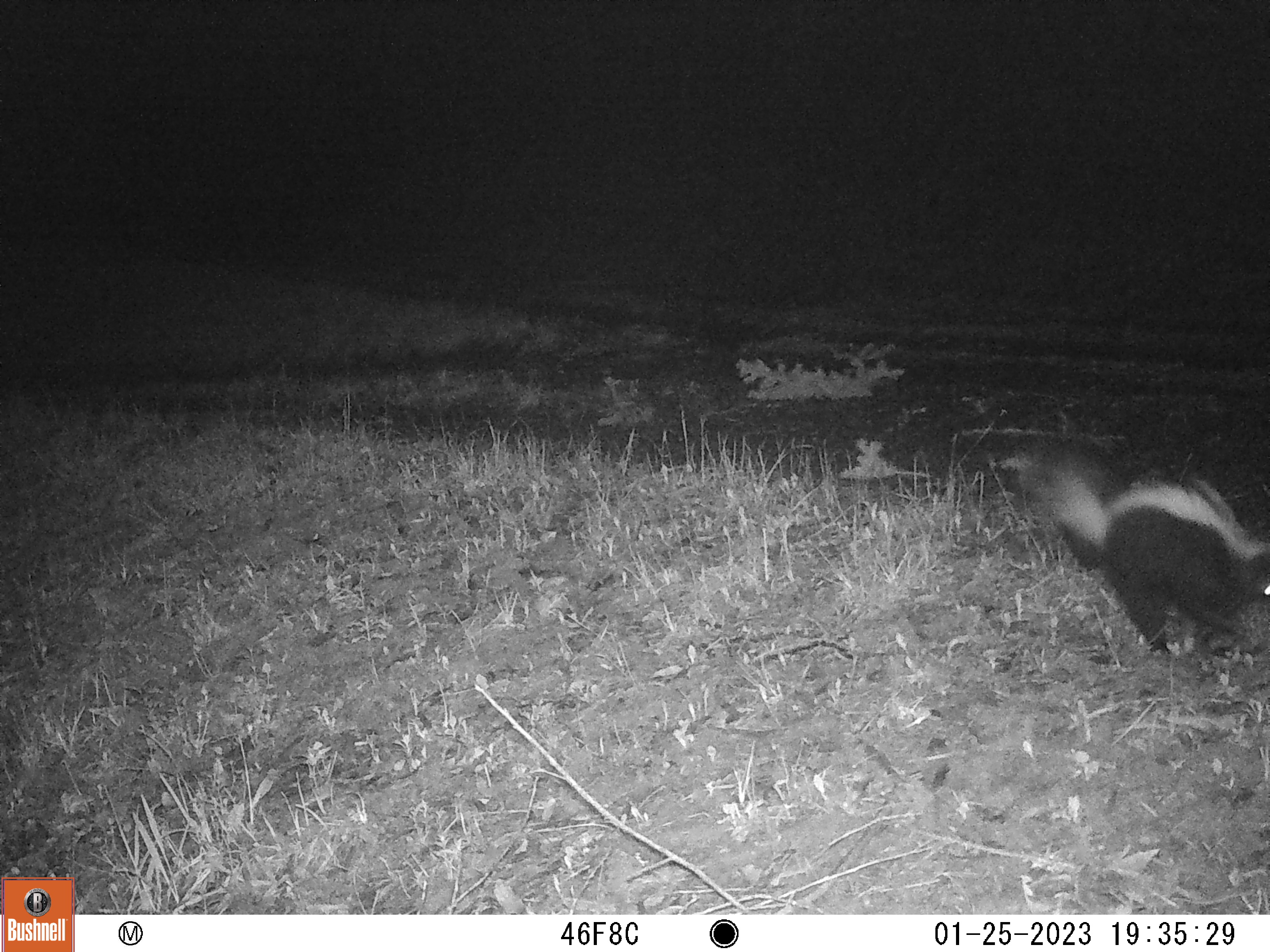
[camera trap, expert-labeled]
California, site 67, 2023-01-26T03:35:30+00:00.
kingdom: Animalia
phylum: Chordata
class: Mammalia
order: Carnivora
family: Mephitidae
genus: Mephitis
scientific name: Mephitis mephitis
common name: striped skunk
Striped skunk (Mephitis mephitis).